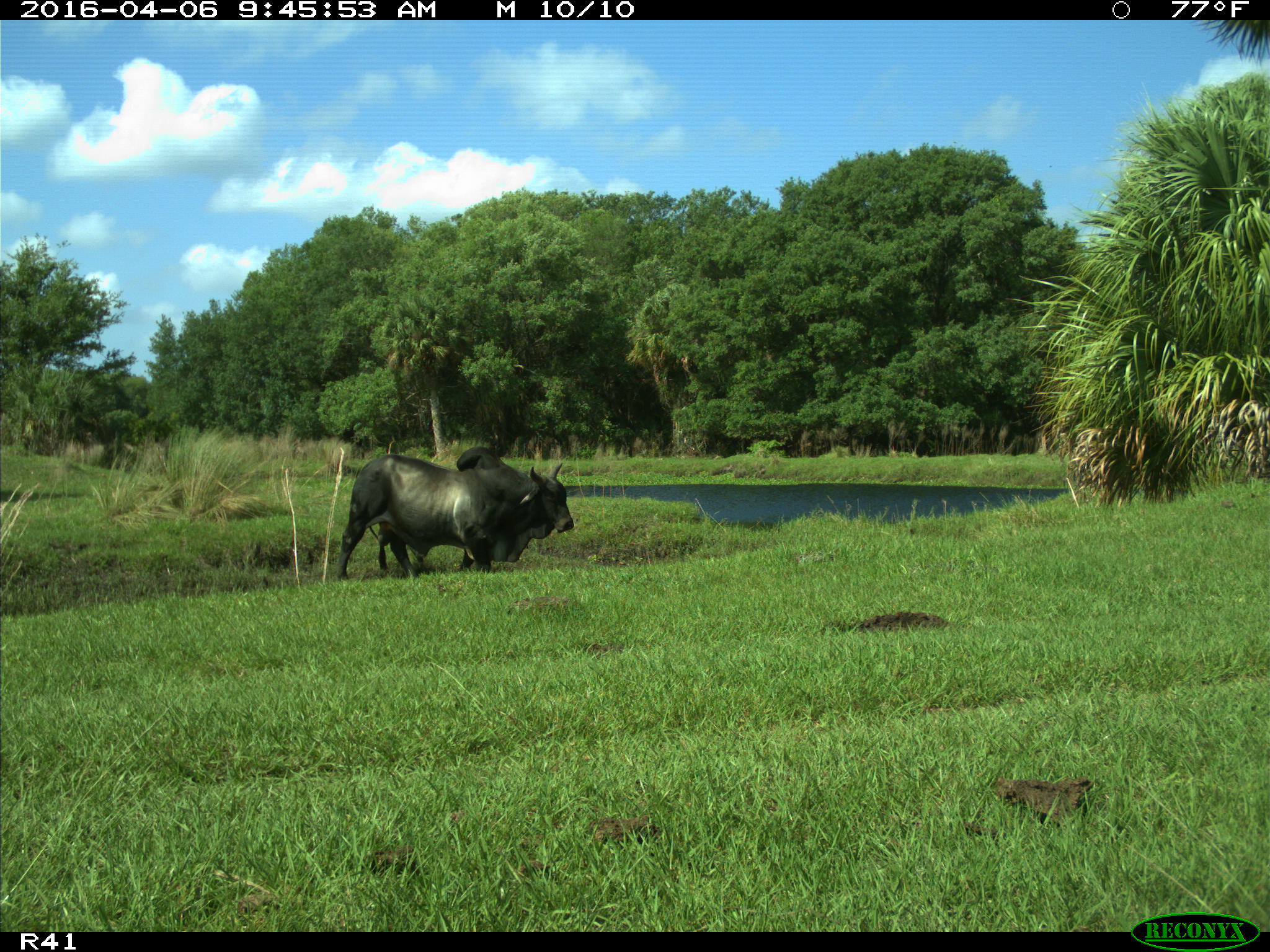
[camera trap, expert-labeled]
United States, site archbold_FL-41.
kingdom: Animalia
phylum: Chordata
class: Mammalia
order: Artiodactyla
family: Bovidae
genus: Bos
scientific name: Bos taurus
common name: domestic cow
Bos taurus (domestic cow).